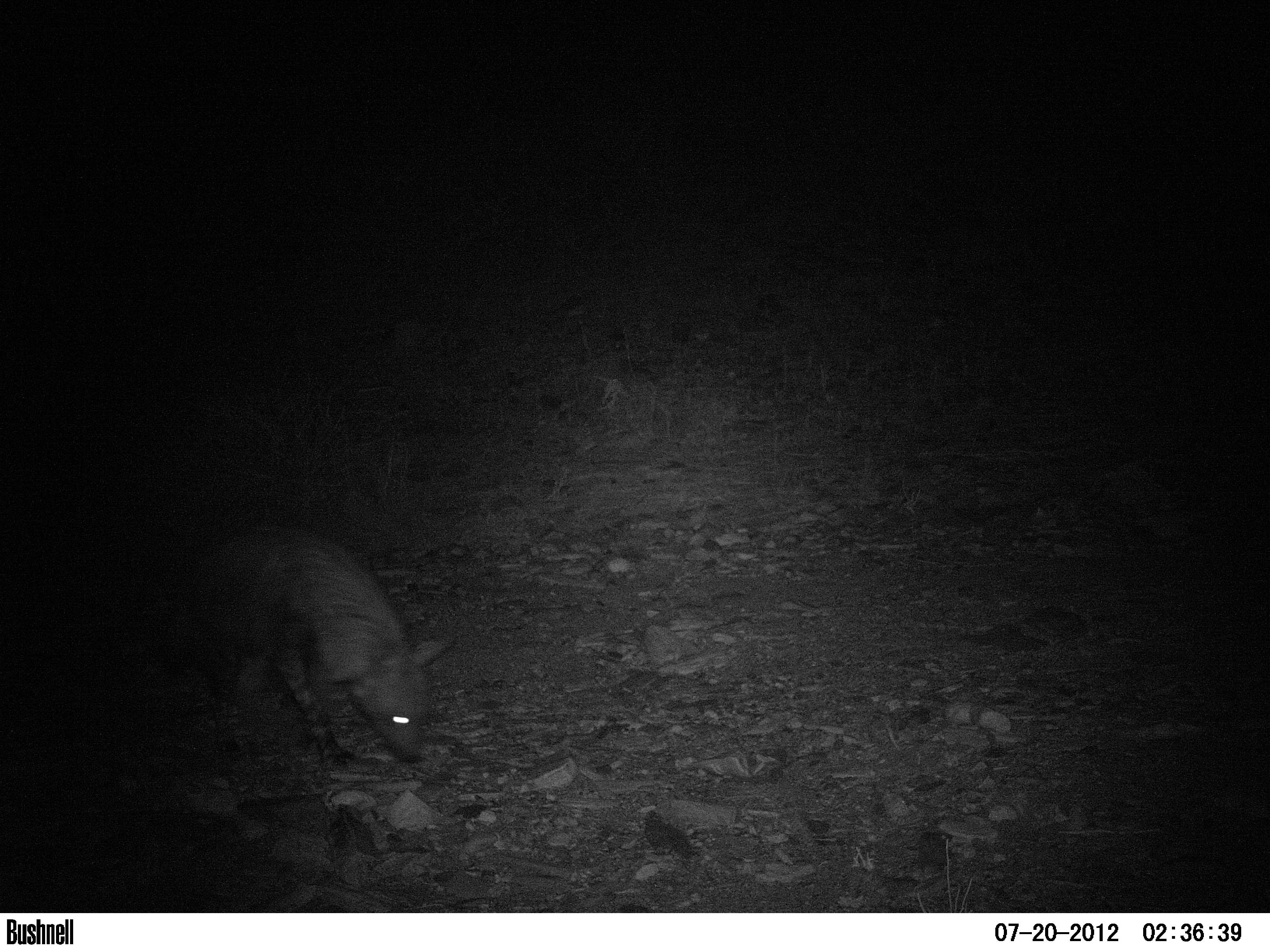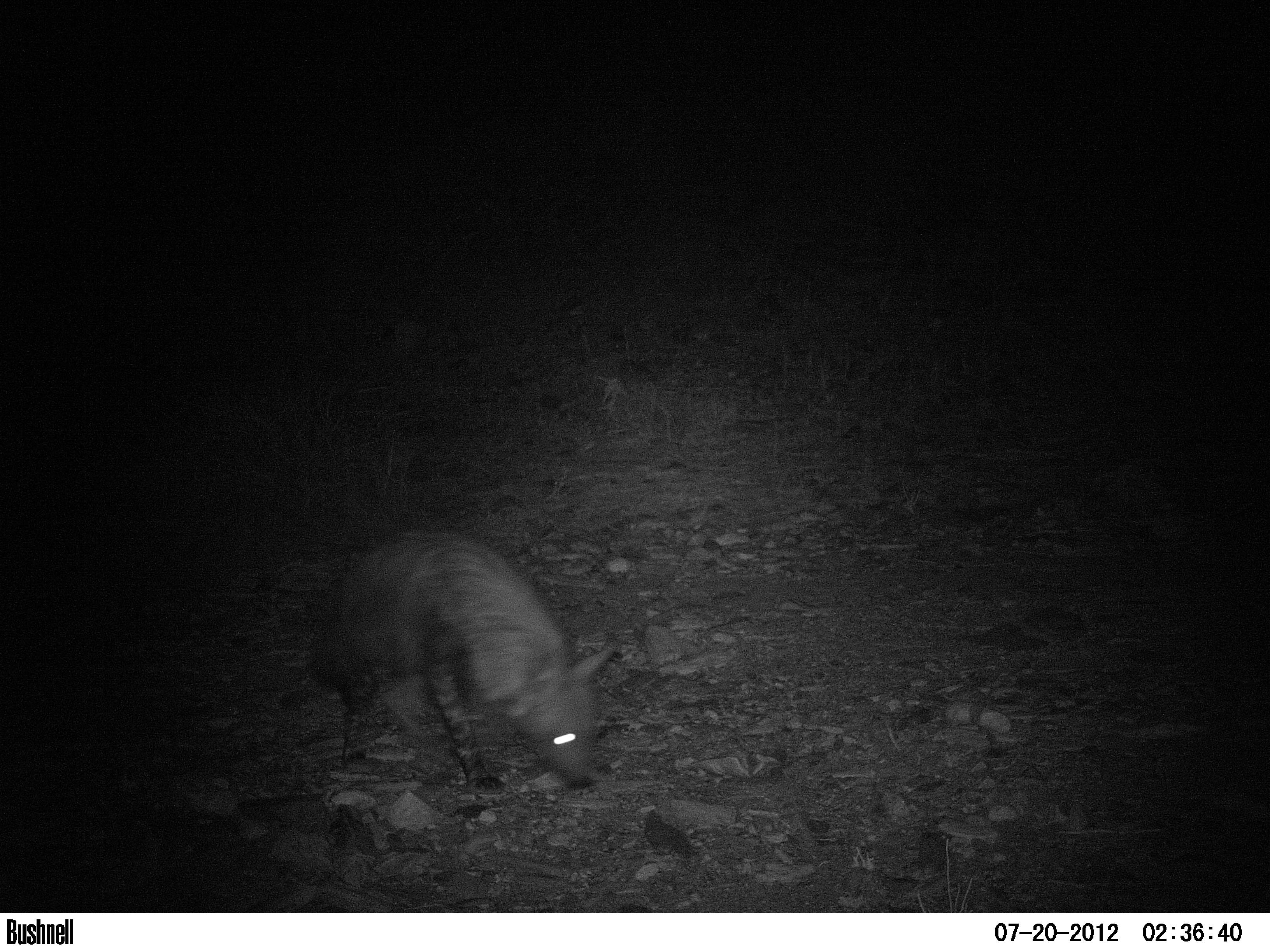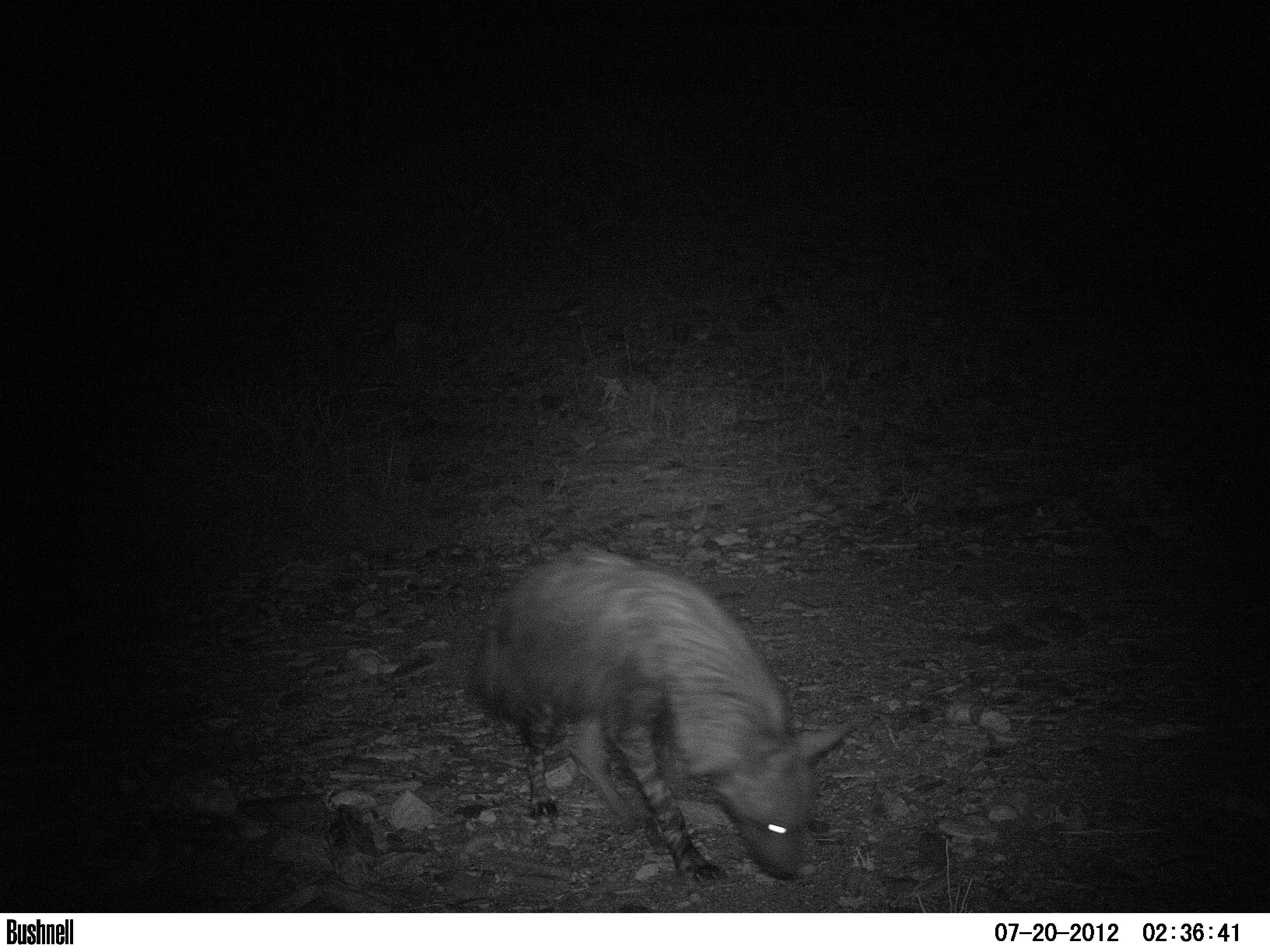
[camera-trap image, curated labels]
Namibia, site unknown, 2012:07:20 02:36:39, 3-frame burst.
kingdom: Animalia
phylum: Chordata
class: Mammalia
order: Carnivora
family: Hyaenidae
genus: Parahyaena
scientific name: Parahyaena brunnea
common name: brown hyena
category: hyaena brunnea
Hyaena brunnea (brown hyena) (Parahyaena brunnea).